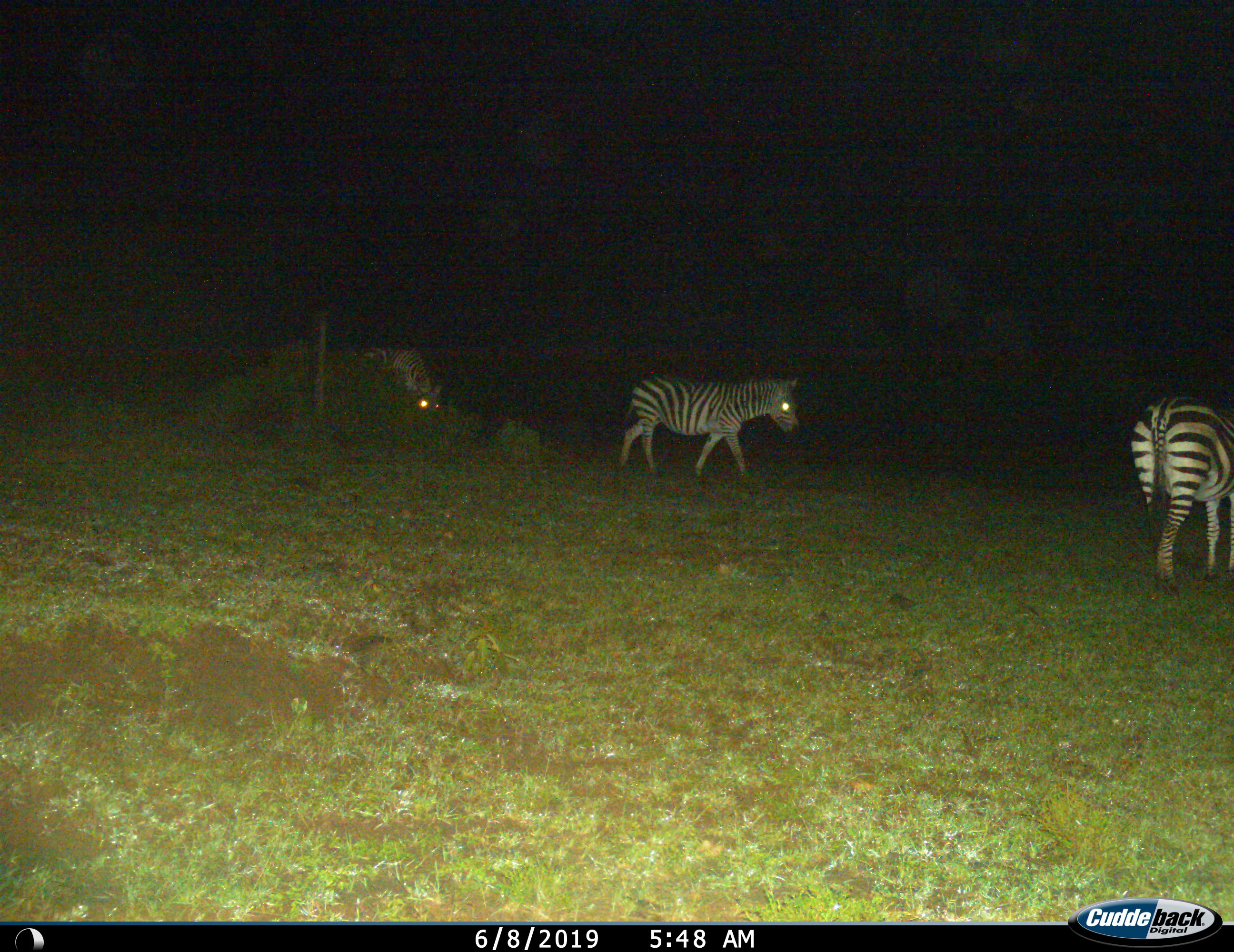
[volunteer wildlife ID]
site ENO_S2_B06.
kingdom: Animalia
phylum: Chordata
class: Mammalia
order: Perissodactyla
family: Equidae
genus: Equus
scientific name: Equus quagga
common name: plains zebra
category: zebraplains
Zebraplains (plains zebra) (Equus quagga), count 3. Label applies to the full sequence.